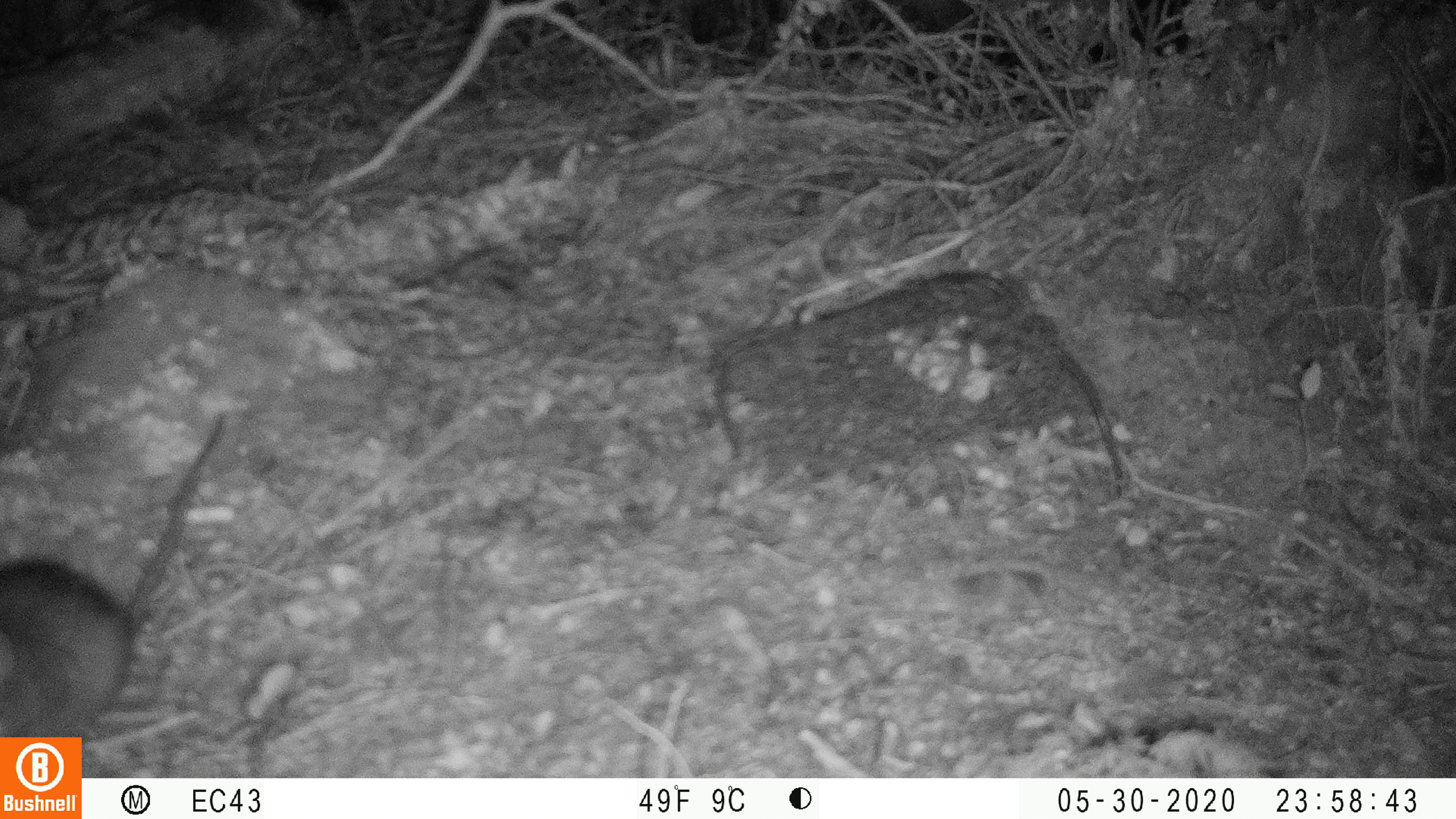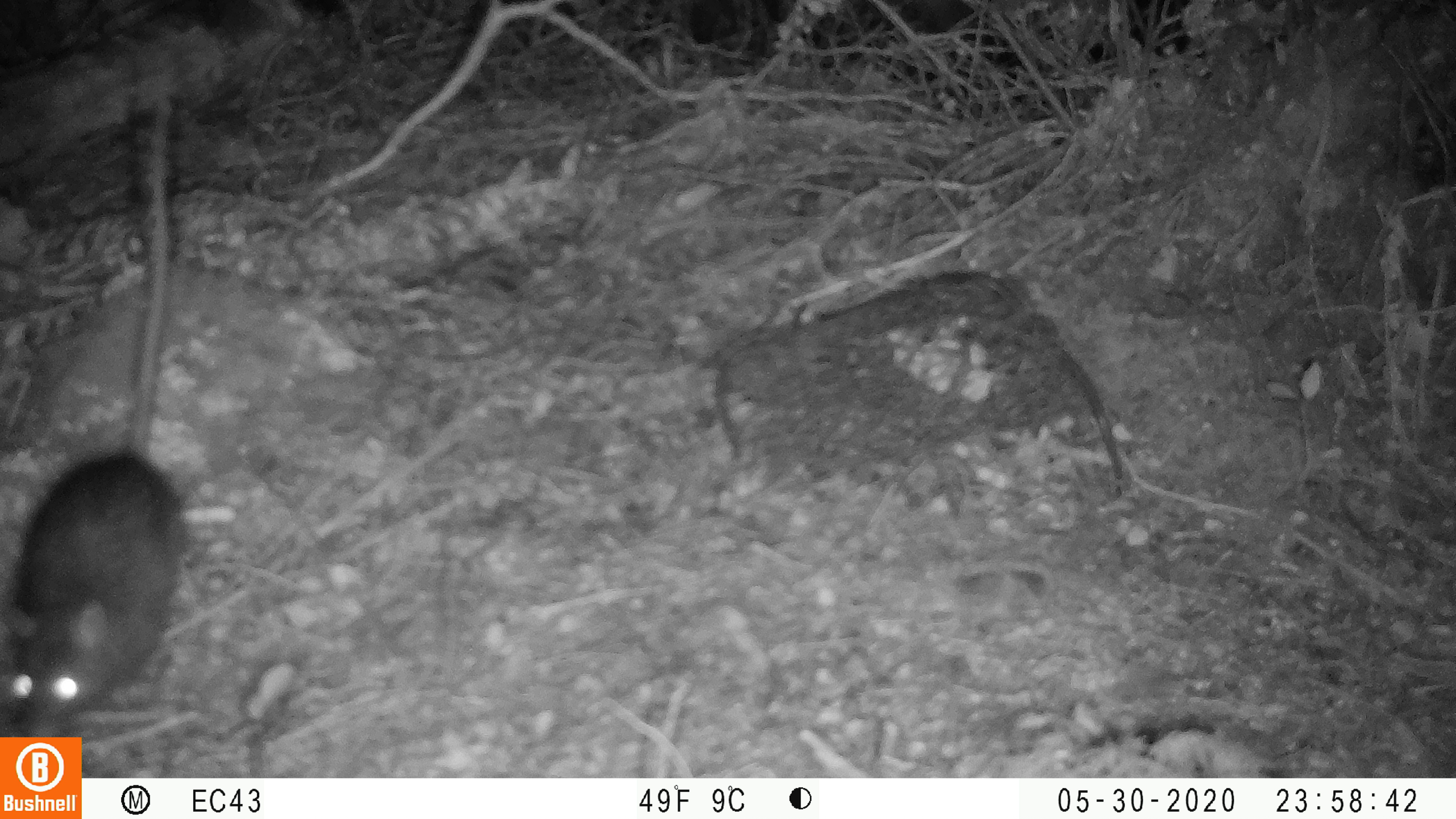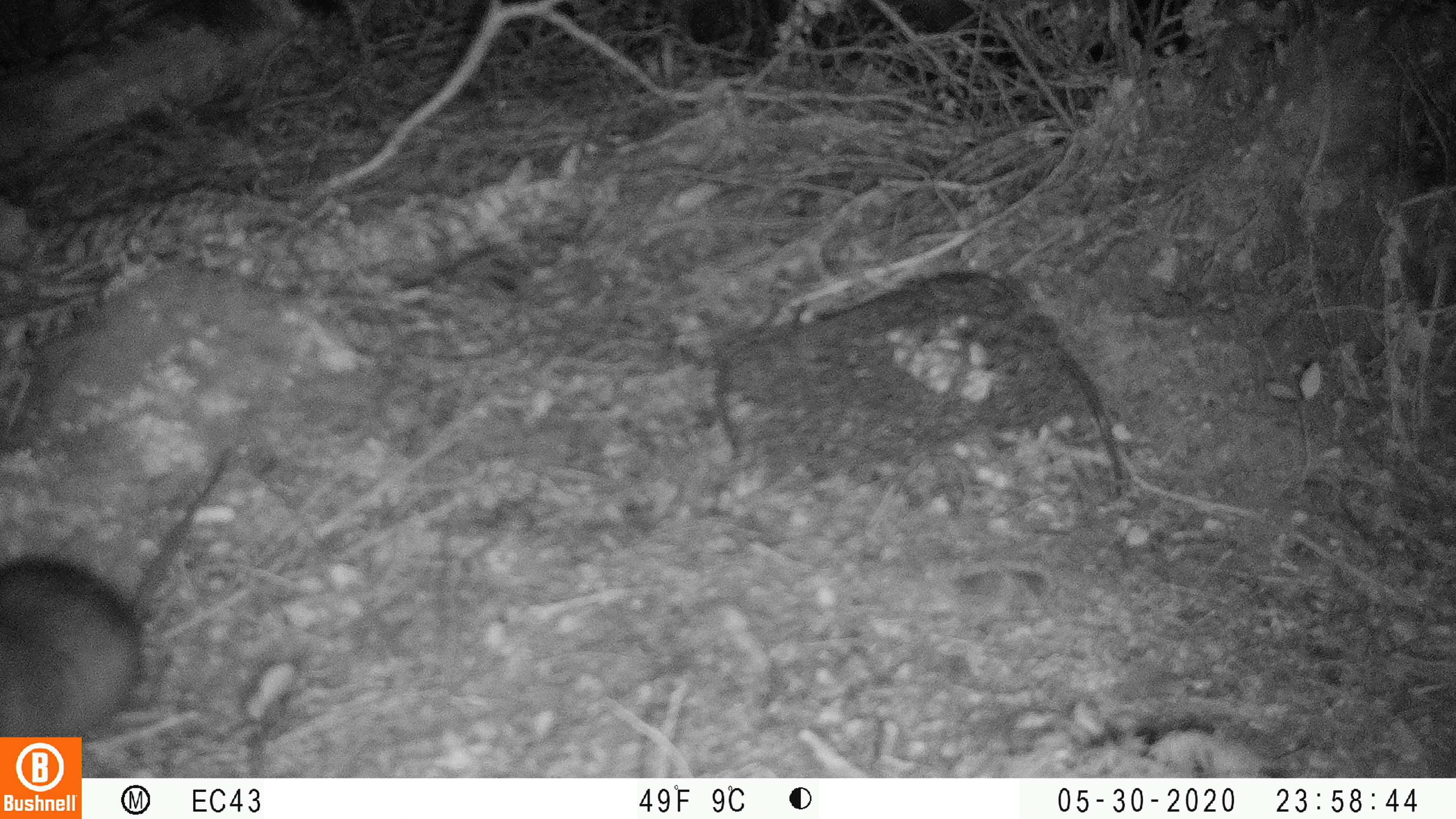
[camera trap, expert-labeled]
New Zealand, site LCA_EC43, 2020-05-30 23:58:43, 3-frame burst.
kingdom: Animalia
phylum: Chordata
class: Mammalia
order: Rodentia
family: Muridae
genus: Rattus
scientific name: Rattus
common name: rat